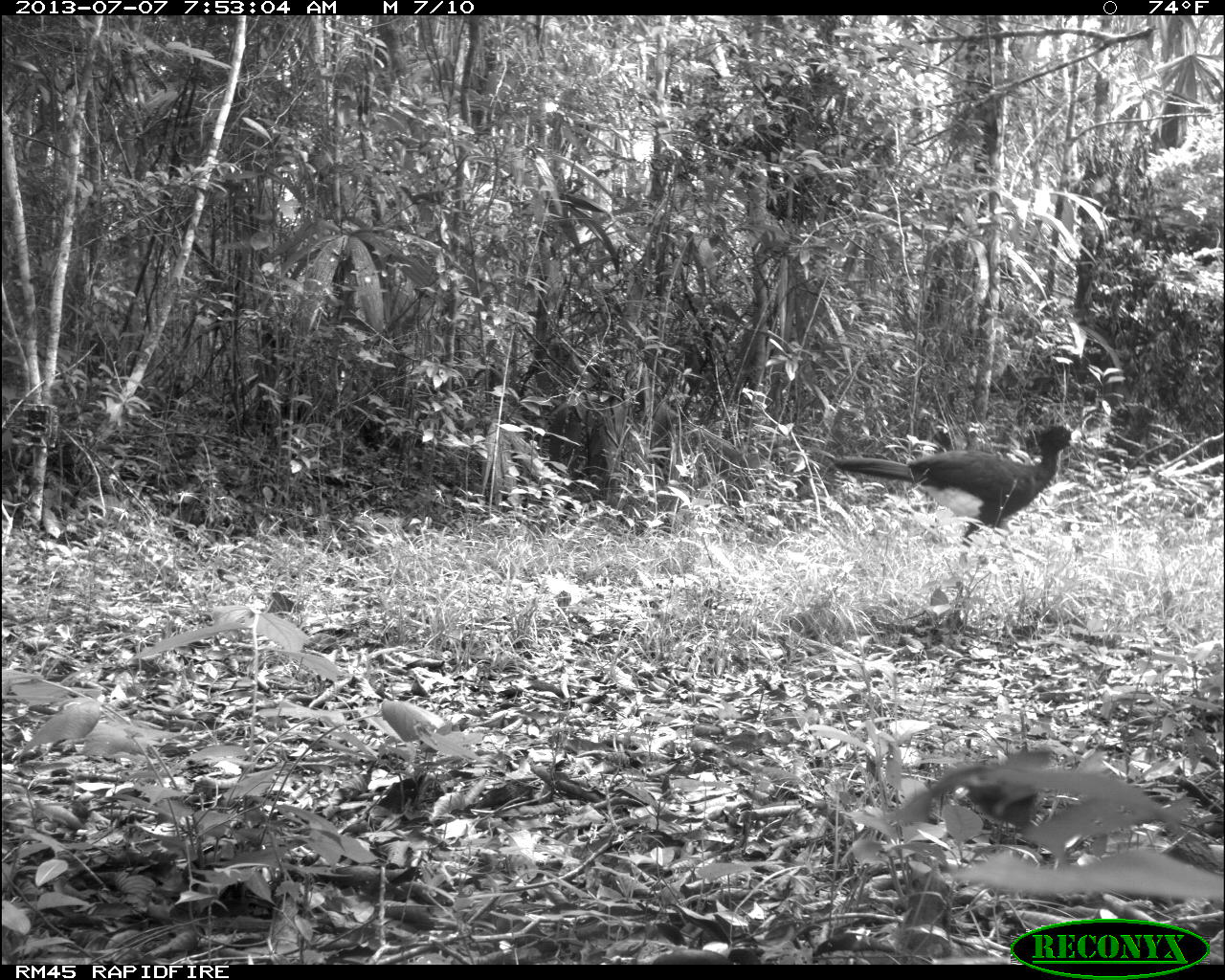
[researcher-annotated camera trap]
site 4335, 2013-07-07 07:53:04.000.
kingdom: Animalia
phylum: Chordata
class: Aves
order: Galliformes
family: Cracidae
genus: Crax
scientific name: Crax rubra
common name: great curassow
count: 1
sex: male